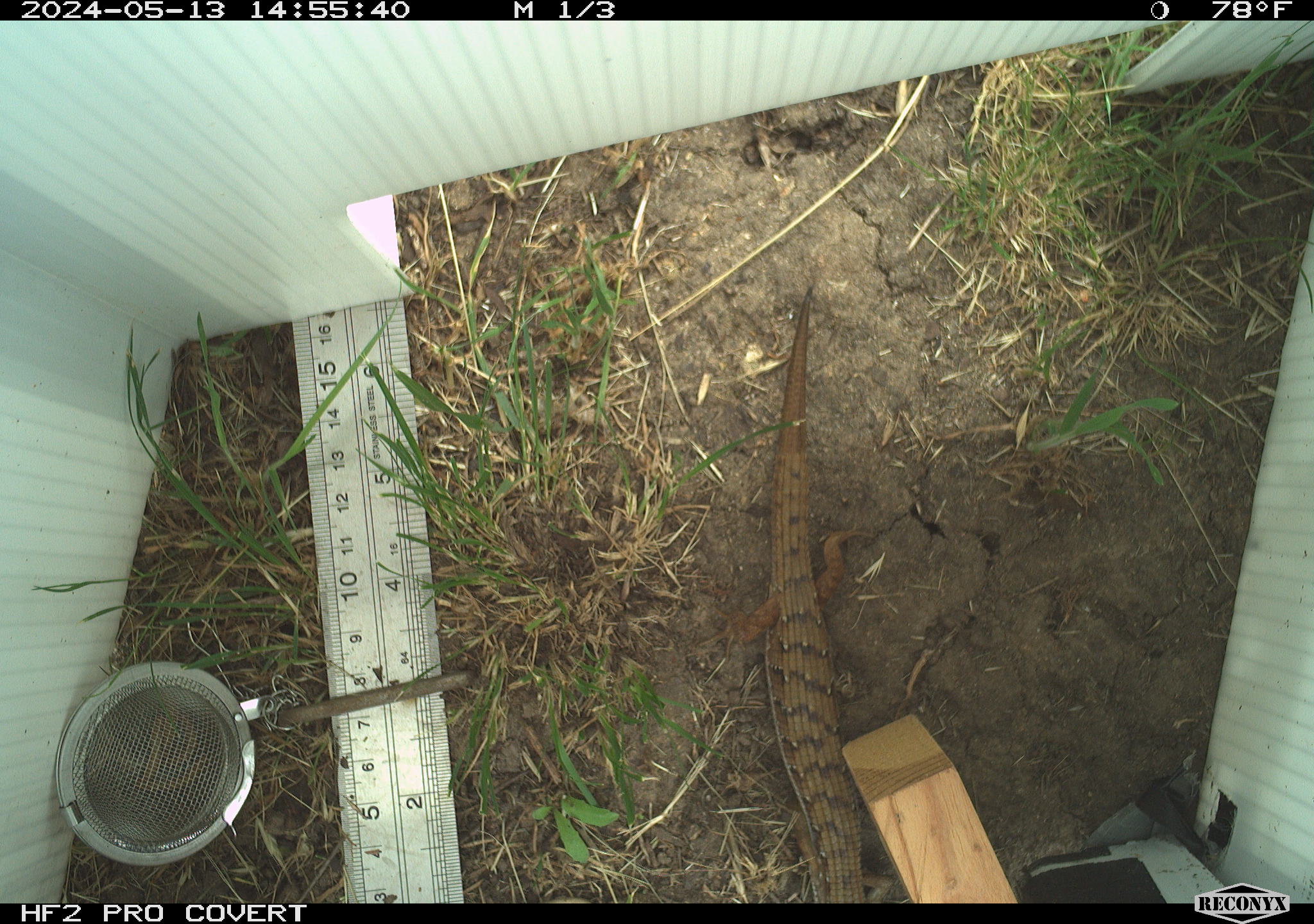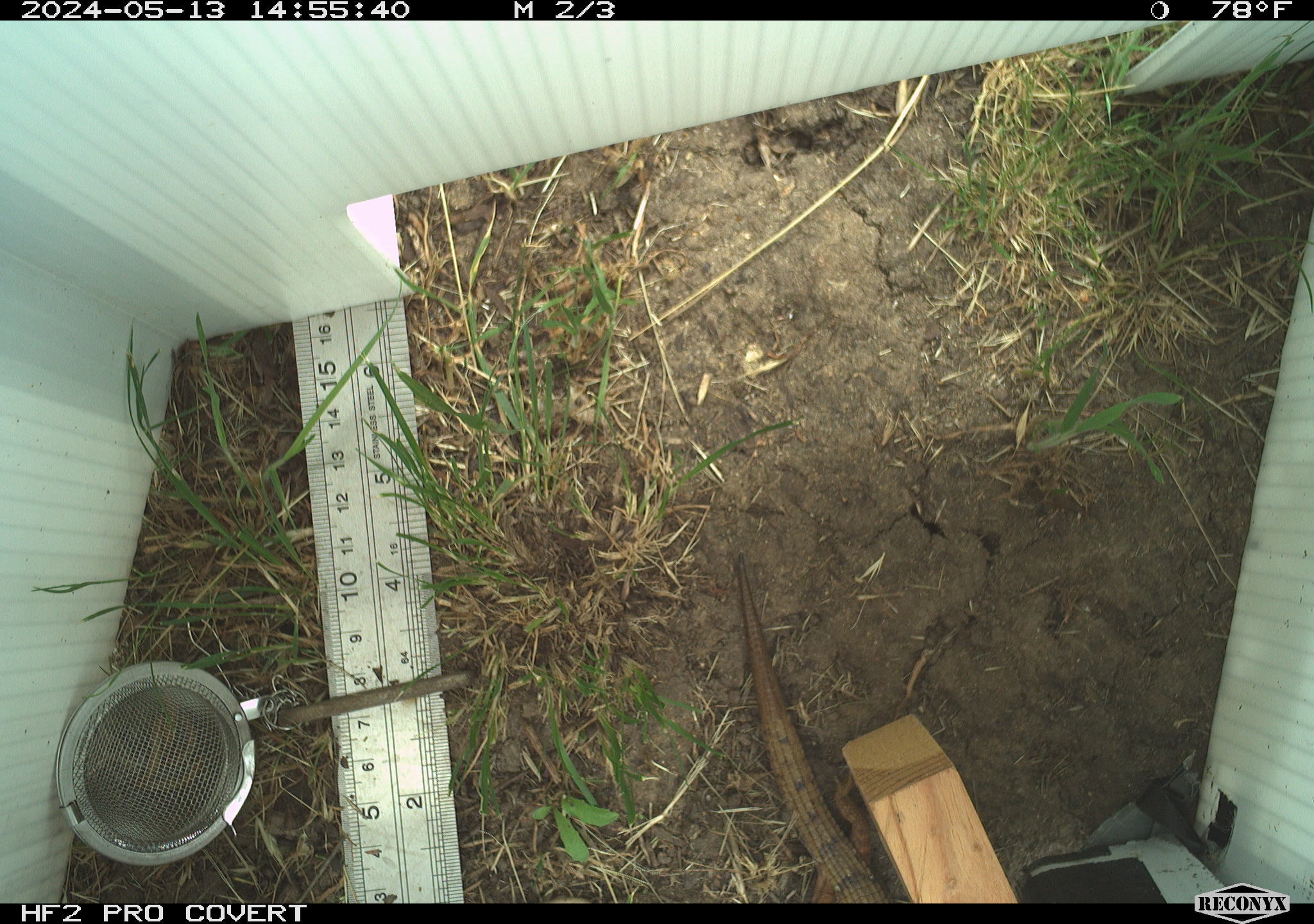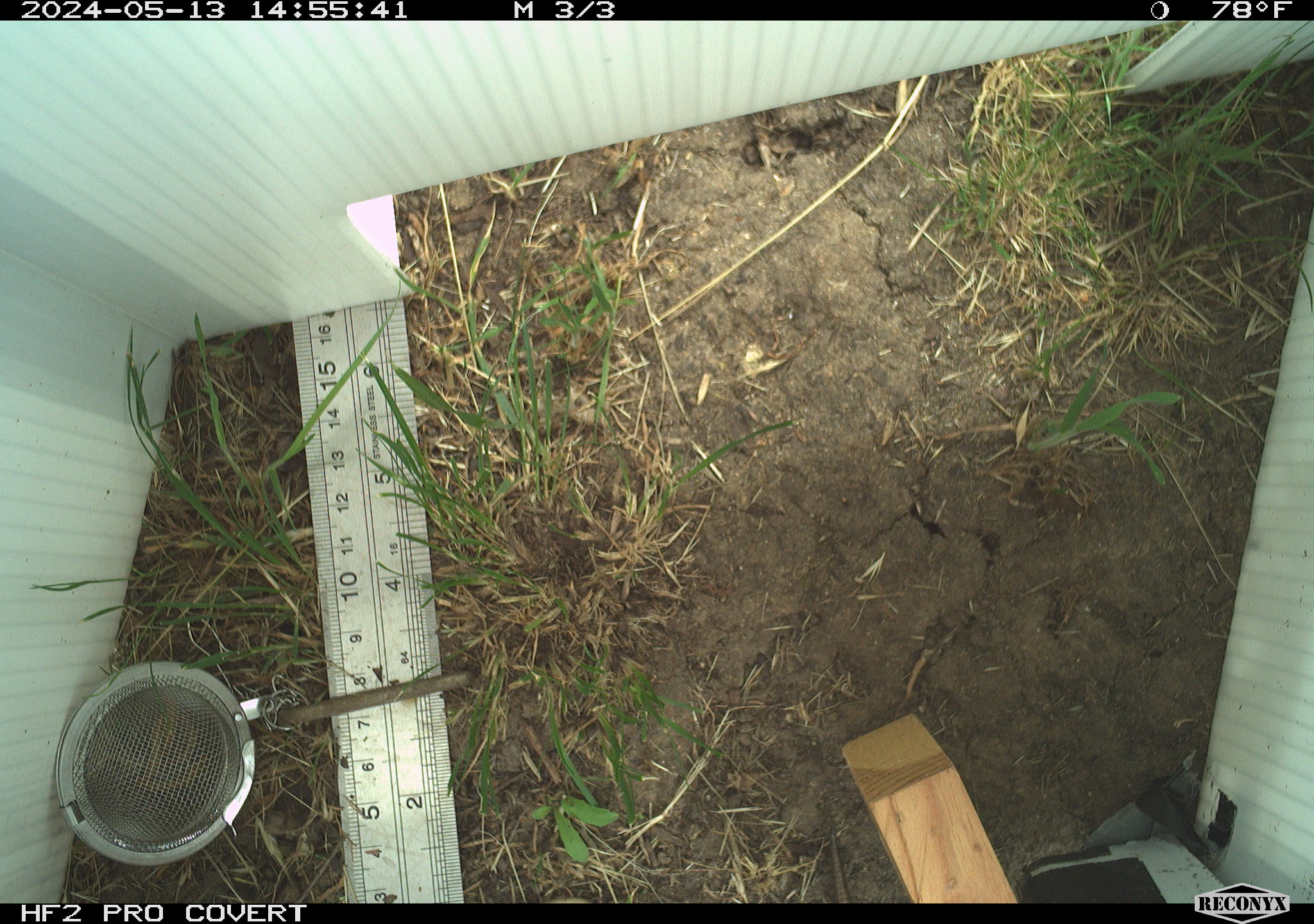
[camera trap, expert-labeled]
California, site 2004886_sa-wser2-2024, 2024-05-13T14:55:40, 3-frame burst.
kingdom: Animalia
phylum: Chordata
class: Reptilia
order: Squamata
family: Anguidae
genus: Elgaria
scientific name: Elgaria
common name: alligator lizards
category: elgaria species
Elgaria species (alligator lizards) (Elgaria).